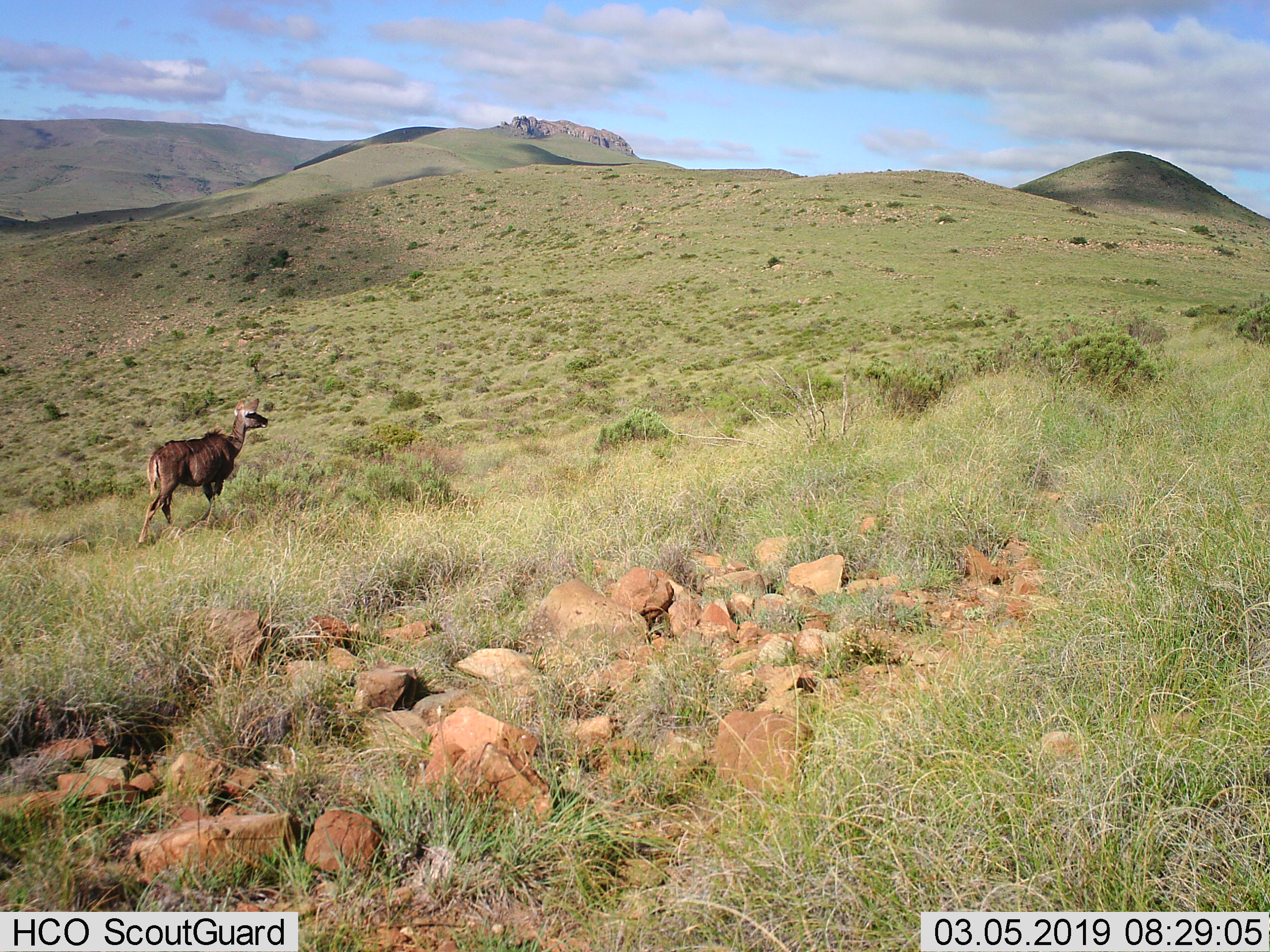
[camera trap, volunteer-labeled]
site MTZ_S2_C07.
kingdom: Animalia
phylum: Chordata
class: Mammalia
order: Artiodactyla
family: Bovidae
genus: Tragelaphus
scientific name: Tragelaphus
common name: kudu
Kudu (Tragelaphus), count 1. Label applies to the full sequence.